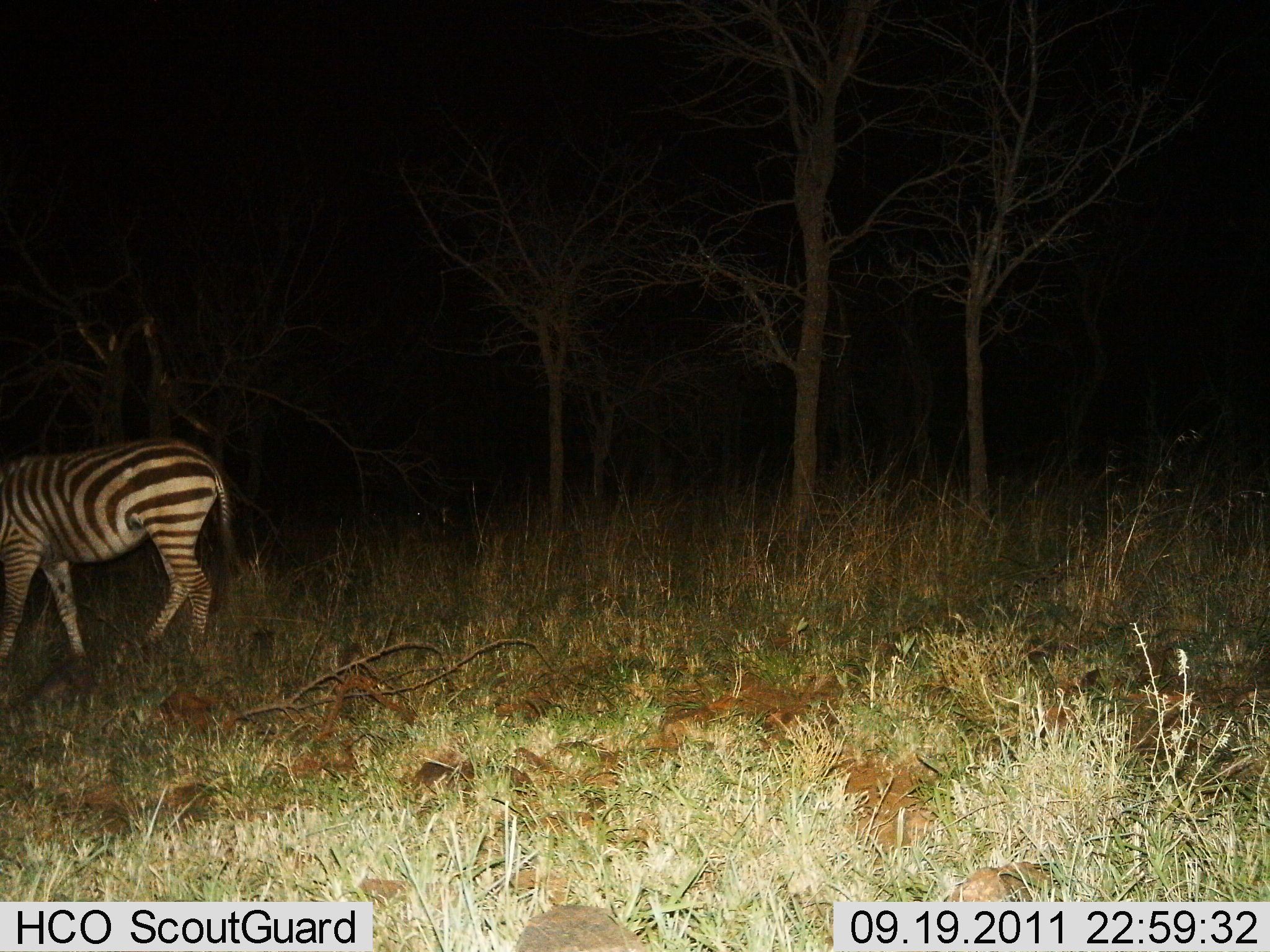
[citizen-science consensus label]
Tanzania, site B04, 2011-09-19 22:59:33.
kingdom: Animalia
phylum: Chordata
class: Mammalia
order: Perissodactyla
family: Equidae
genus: Equus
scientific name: Equus quagga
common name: plains zebra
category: zebra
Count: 1.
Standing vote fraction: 36%.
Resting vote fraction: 0%.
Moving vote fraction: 50%.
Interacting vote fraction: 0%.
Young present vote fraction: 0%.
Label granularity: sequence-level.